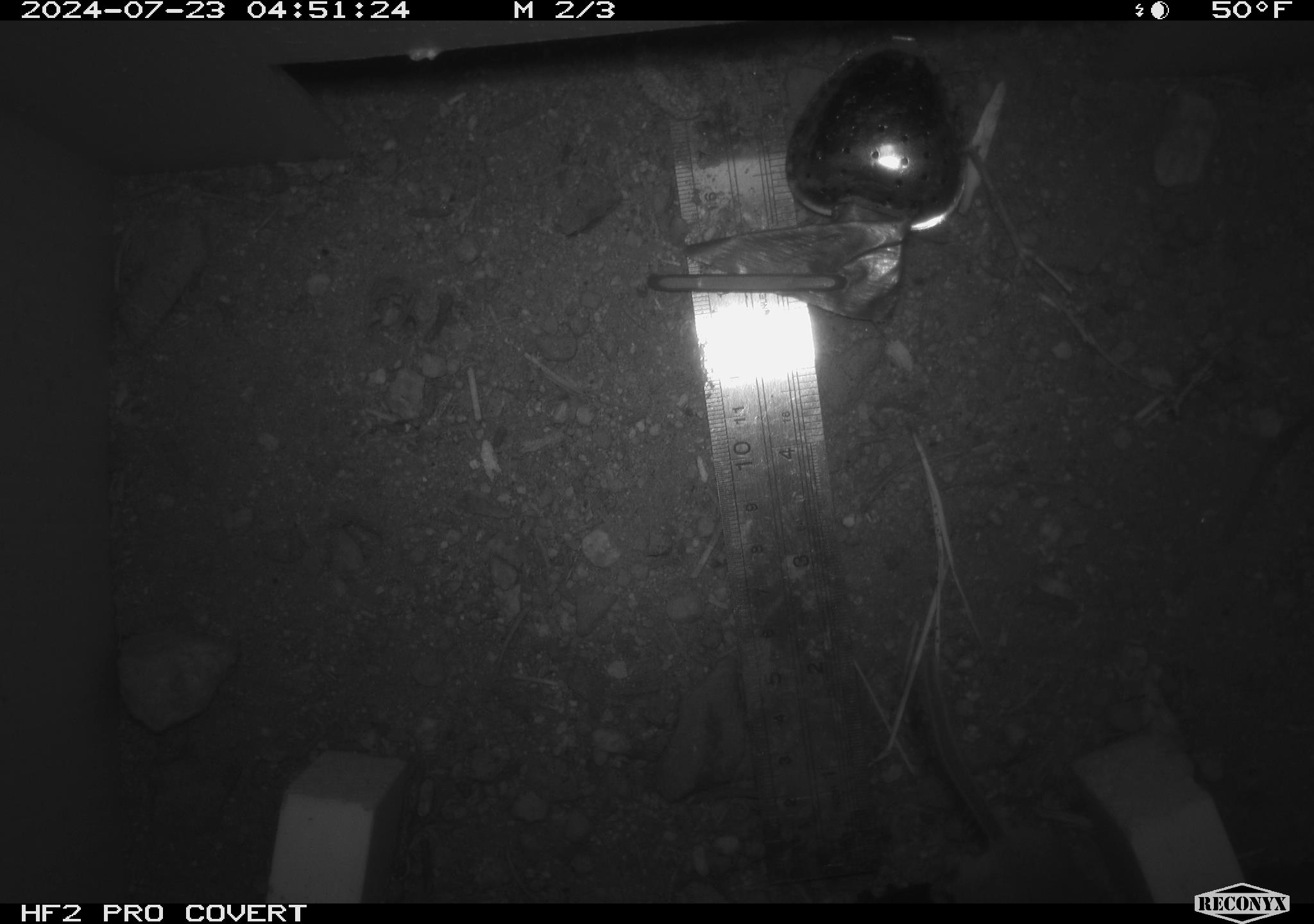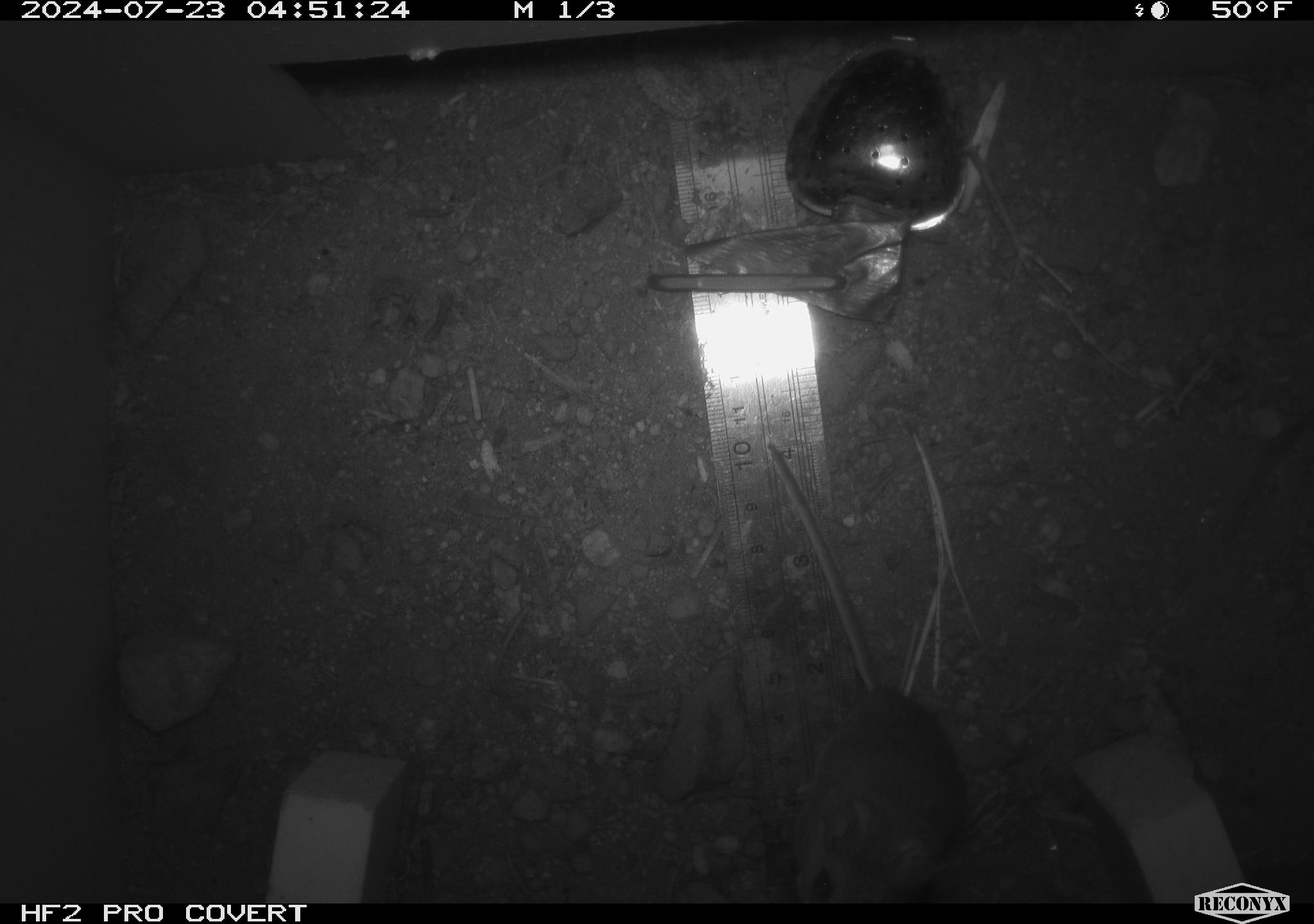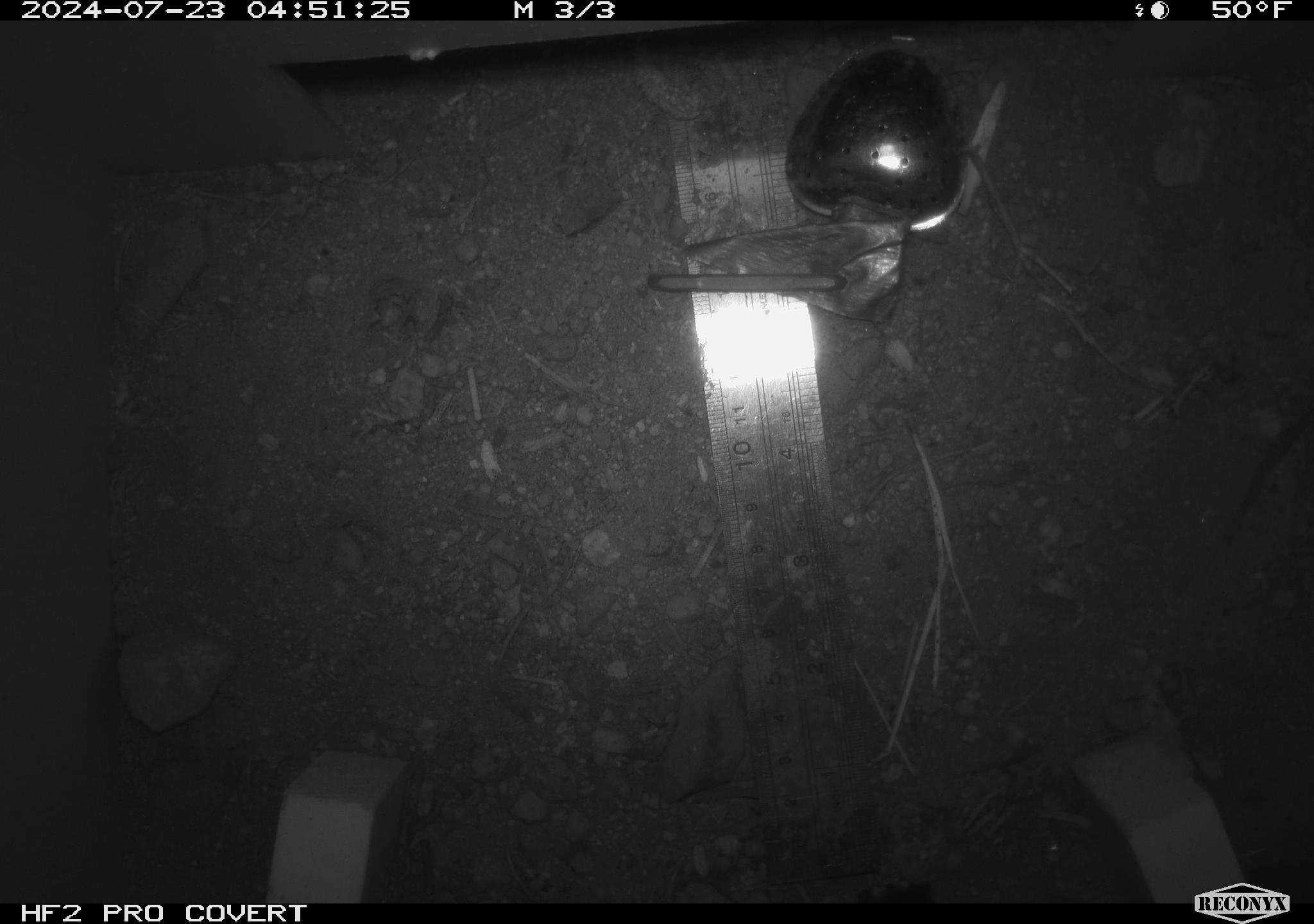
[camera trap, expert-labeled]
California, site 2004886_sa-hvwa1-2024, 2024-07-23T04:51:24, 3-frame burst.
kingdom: Animalia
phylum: Chordata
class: Mammalia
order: Rodentia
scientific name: Rodentia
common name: mouse species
Mouse species (Rodentia).